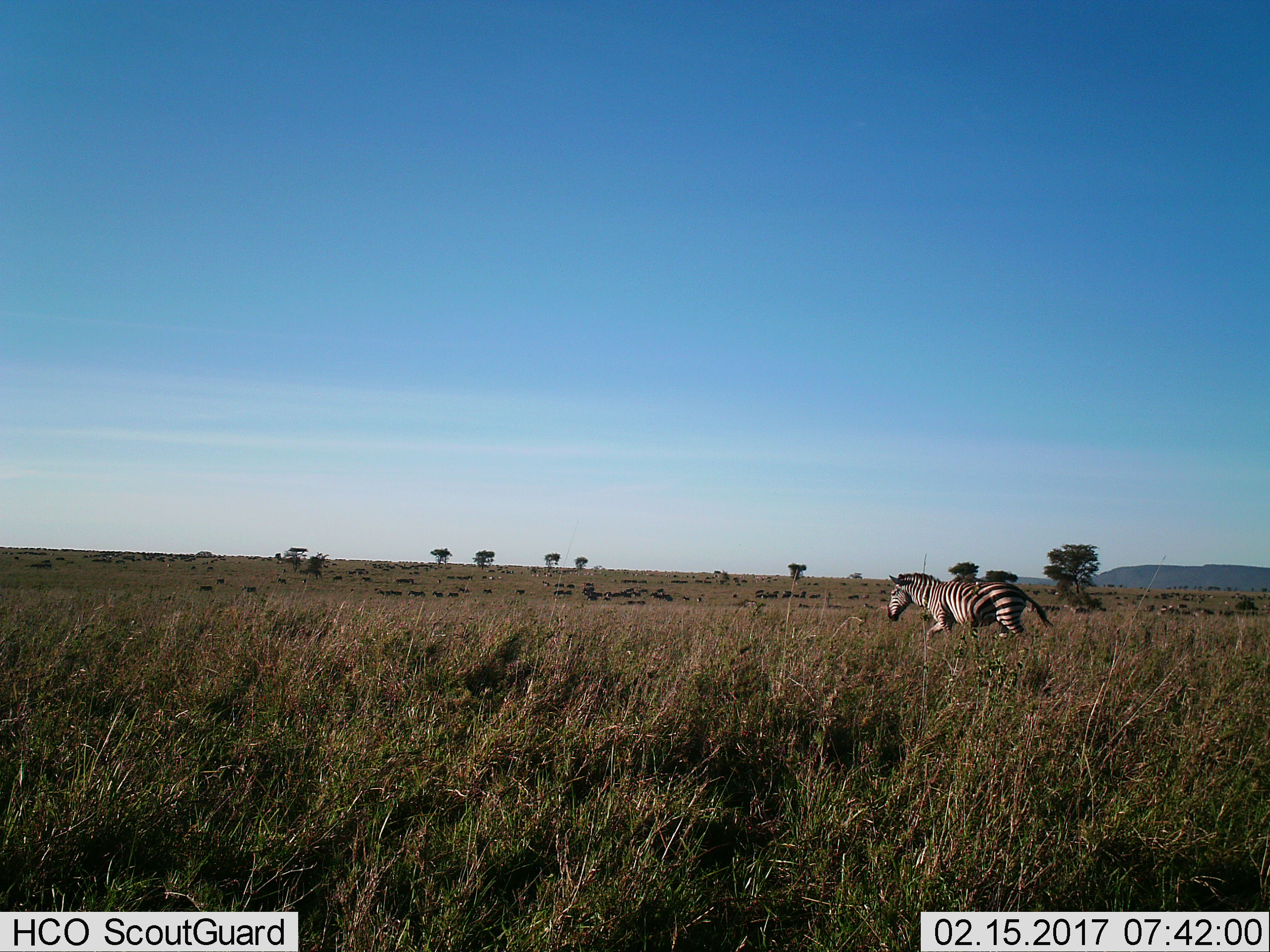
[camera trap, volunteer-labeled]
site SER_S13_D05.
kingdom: Animalia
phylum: Chordata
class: Mammalia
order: Perissodactyla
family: Equidae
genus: Equus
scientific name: Equus quagga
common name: plains zebra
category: zebraplains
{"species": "zebraplains (plains zebra) (Equus quagga)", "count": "1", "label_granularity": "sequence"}